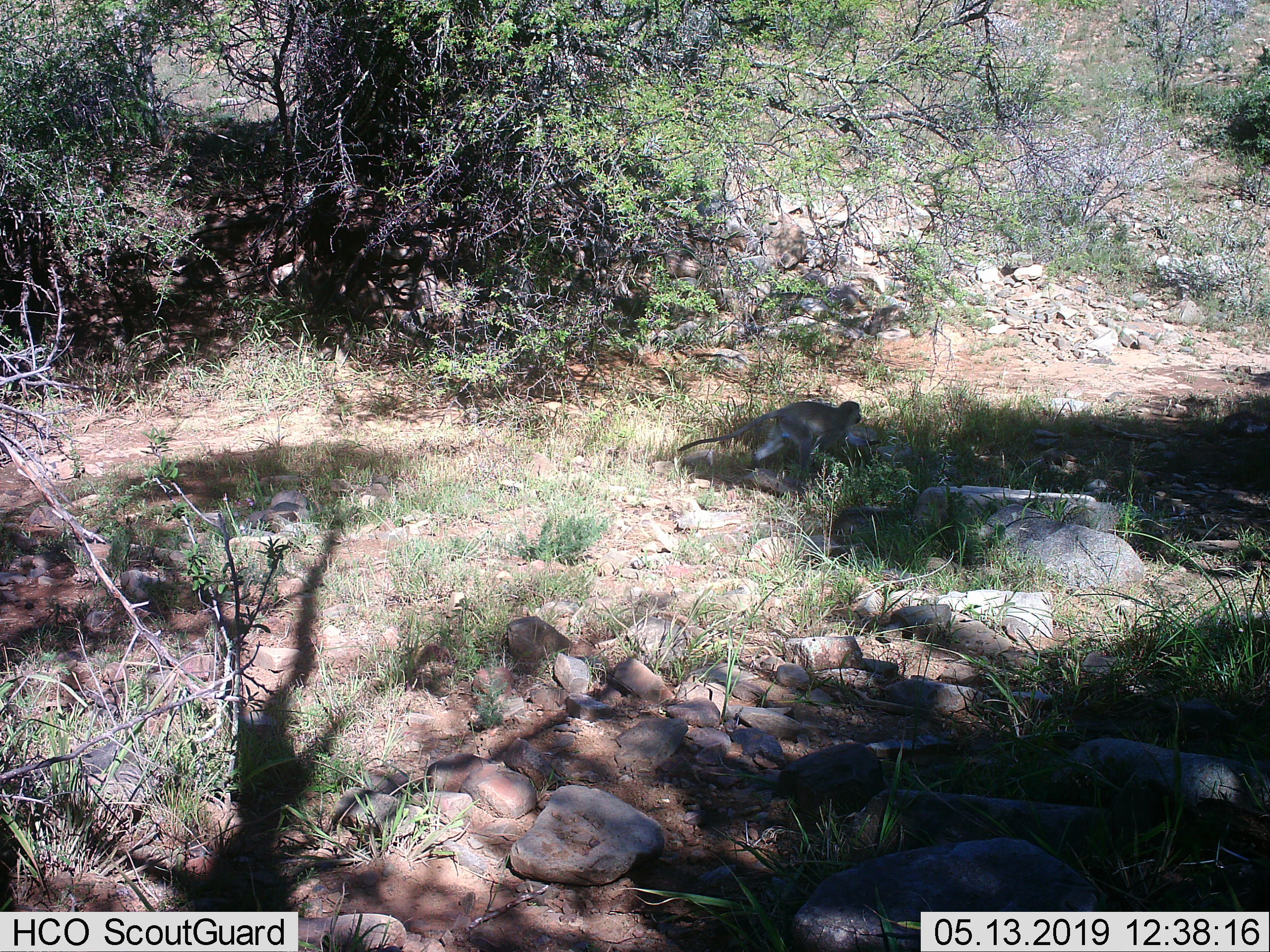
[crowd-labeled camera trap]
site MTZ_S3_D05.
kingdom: Animalia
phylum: Chordata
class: Mammalia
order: Primates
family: Cercopithecidae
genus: Chlorocebus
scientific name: Chlorocebus pygerythrus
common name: vervet monkey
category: monkeyvervet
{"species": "monkeyvervet (vervet monkey) (Chlorocebus pygerythrus)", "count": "1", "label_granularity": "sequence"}